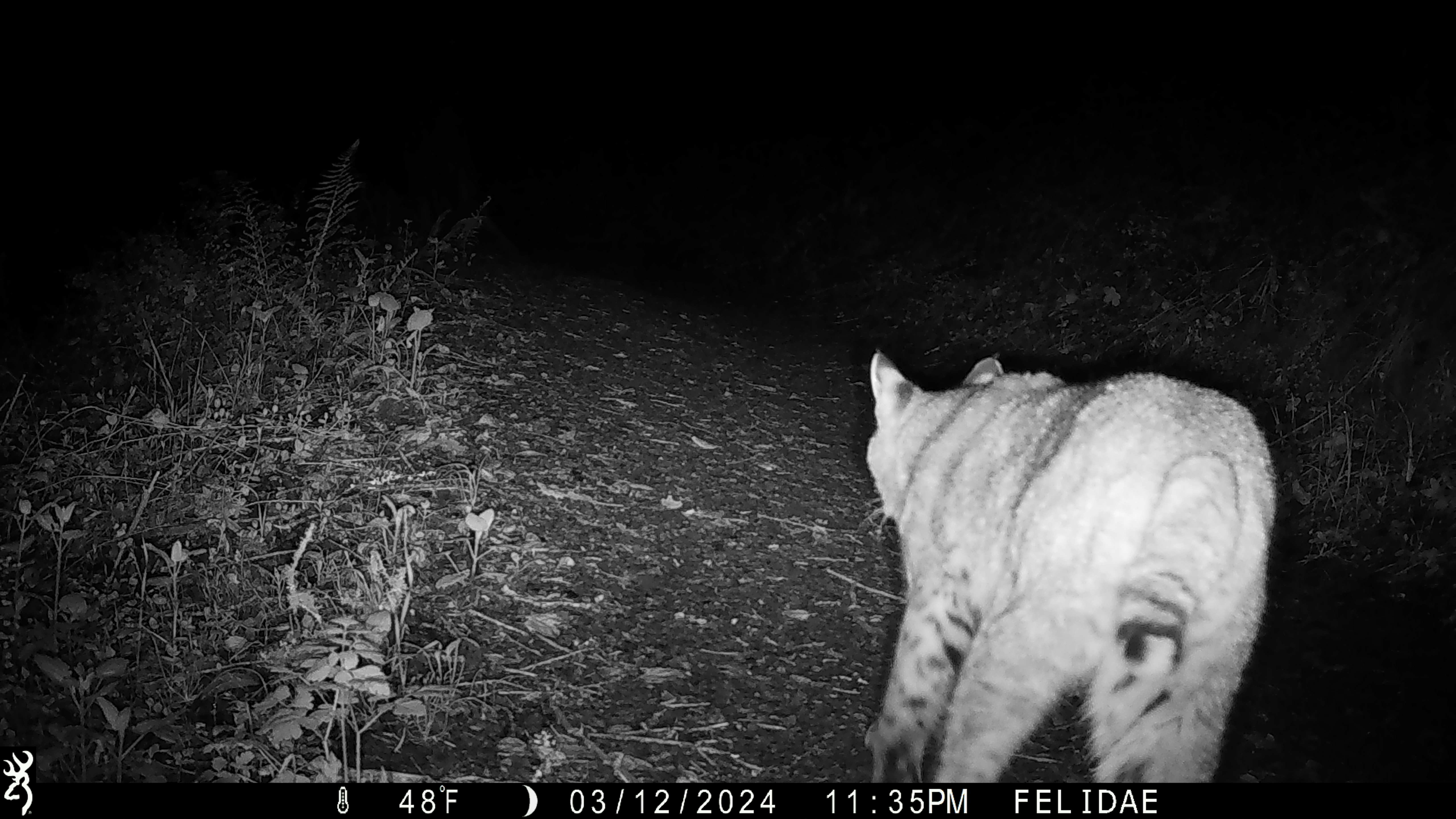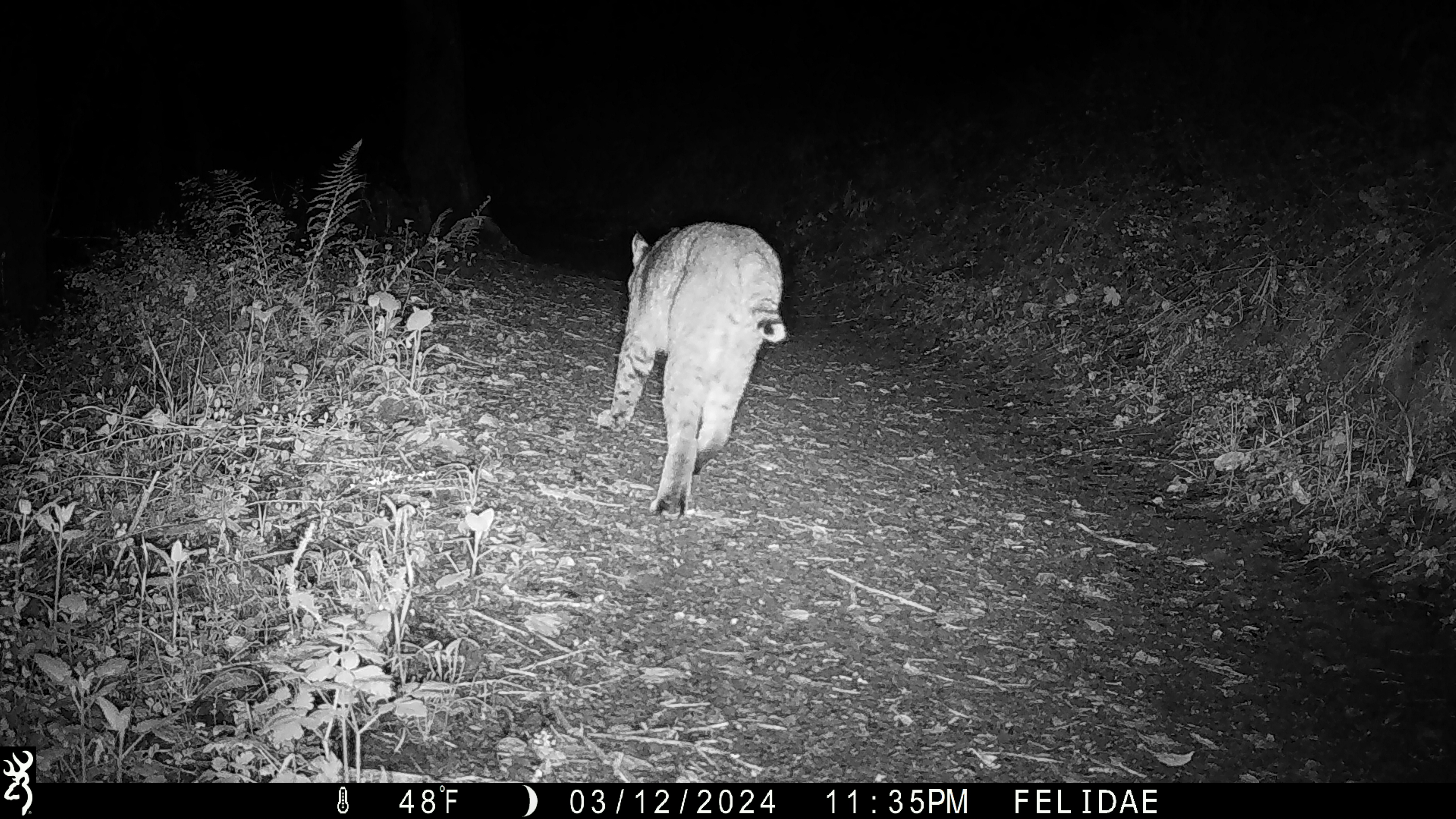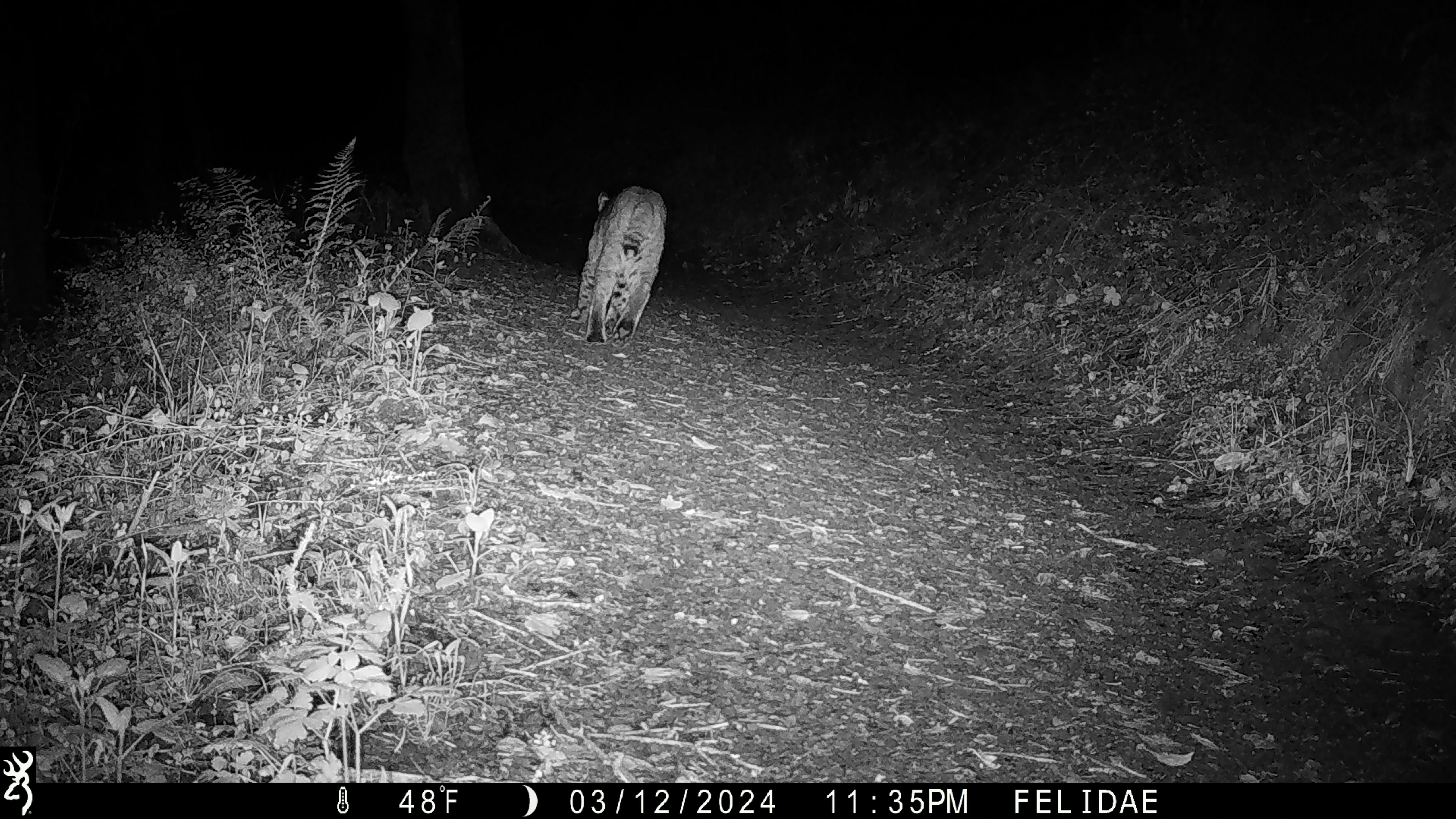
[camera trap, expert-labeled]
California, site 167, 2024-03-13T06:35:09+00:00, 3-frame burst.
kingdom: Animalia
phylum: Chordata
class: Mammalia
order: Carnivora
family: Felidae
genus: Lynx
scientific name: Lynx rufus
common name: bobcat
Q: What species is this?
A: Bobcat (Lynx rufus).